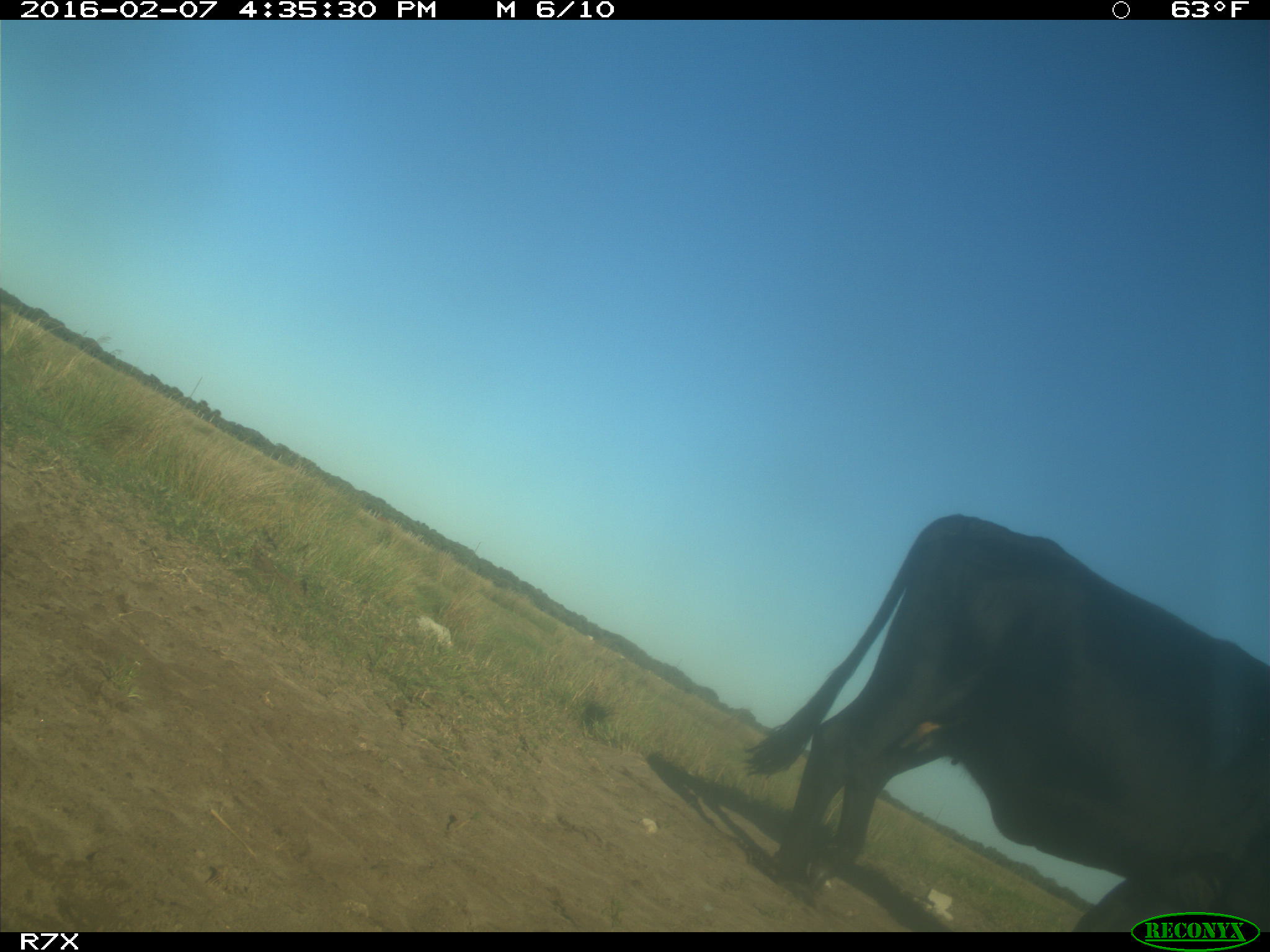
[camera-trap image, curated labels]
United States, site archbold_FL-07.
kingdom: Animalia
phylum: Chordata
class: Mammalia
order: Artiodactyla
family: Bovidae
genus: Bos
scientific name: Bos taurus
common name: domestic cow